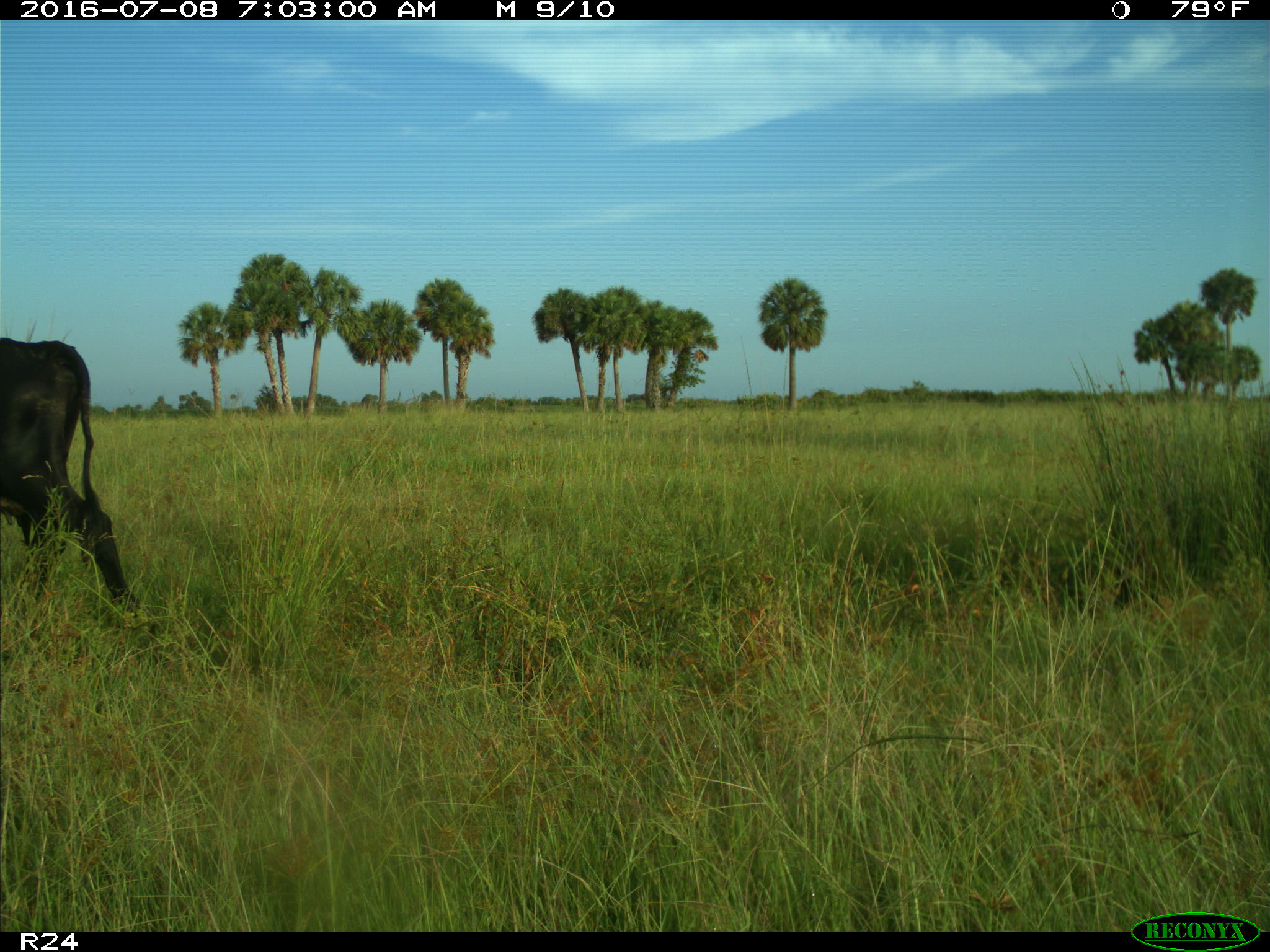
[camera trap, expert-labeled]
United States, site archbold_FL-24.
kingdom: Animalia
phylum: Chordata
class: Mammalia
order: Artiodactyla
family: Bovidae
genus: Bos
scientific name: Bos taurus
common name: domestic cow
Bos taurus (domestic cow).